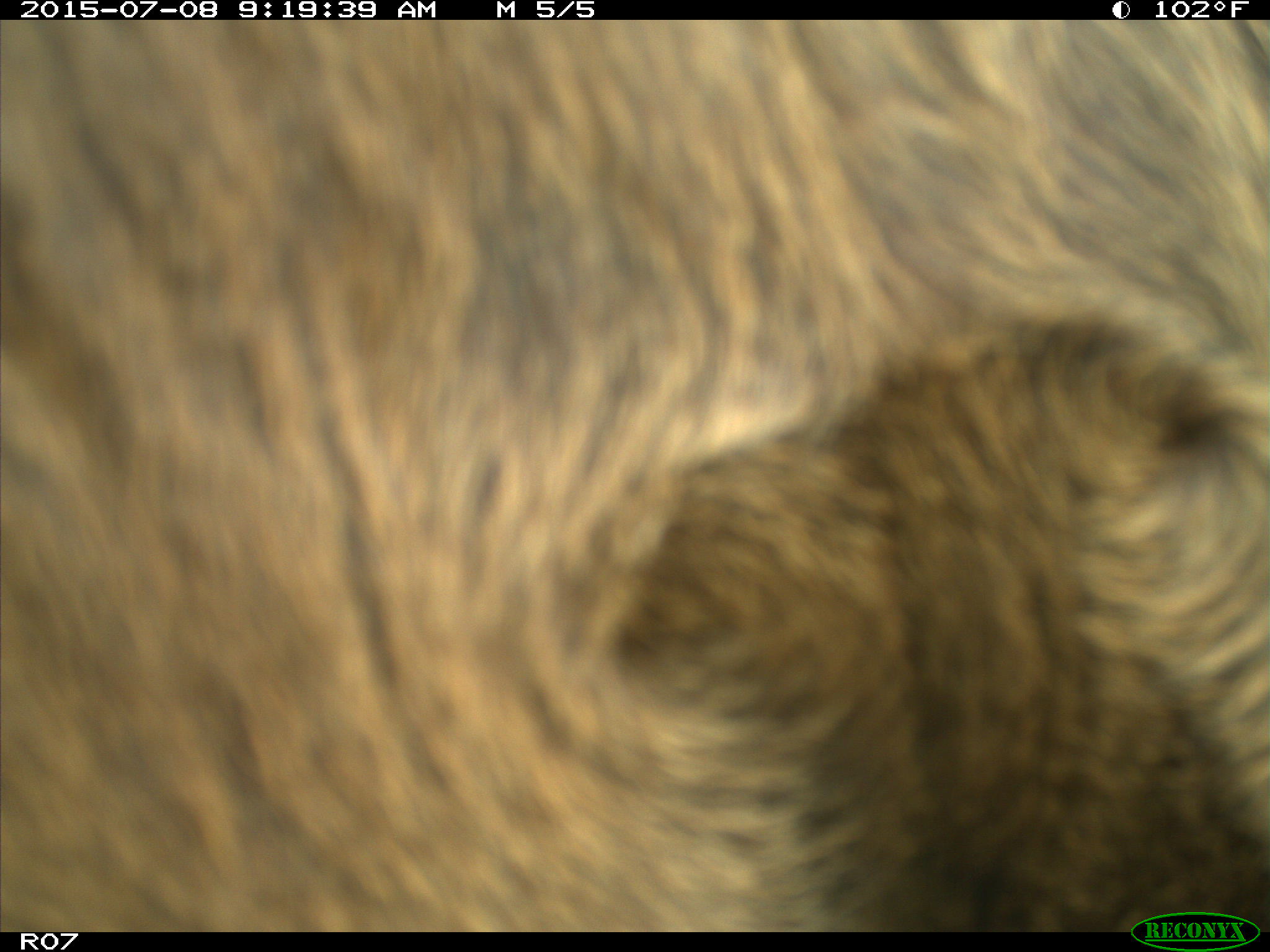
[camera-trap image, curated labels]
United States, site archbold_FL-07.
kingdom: Animalia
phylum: Chordata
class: Mammalia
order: Artiodactyla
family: Bovidae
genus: Bos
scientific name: Bos taurus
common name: domestic cow